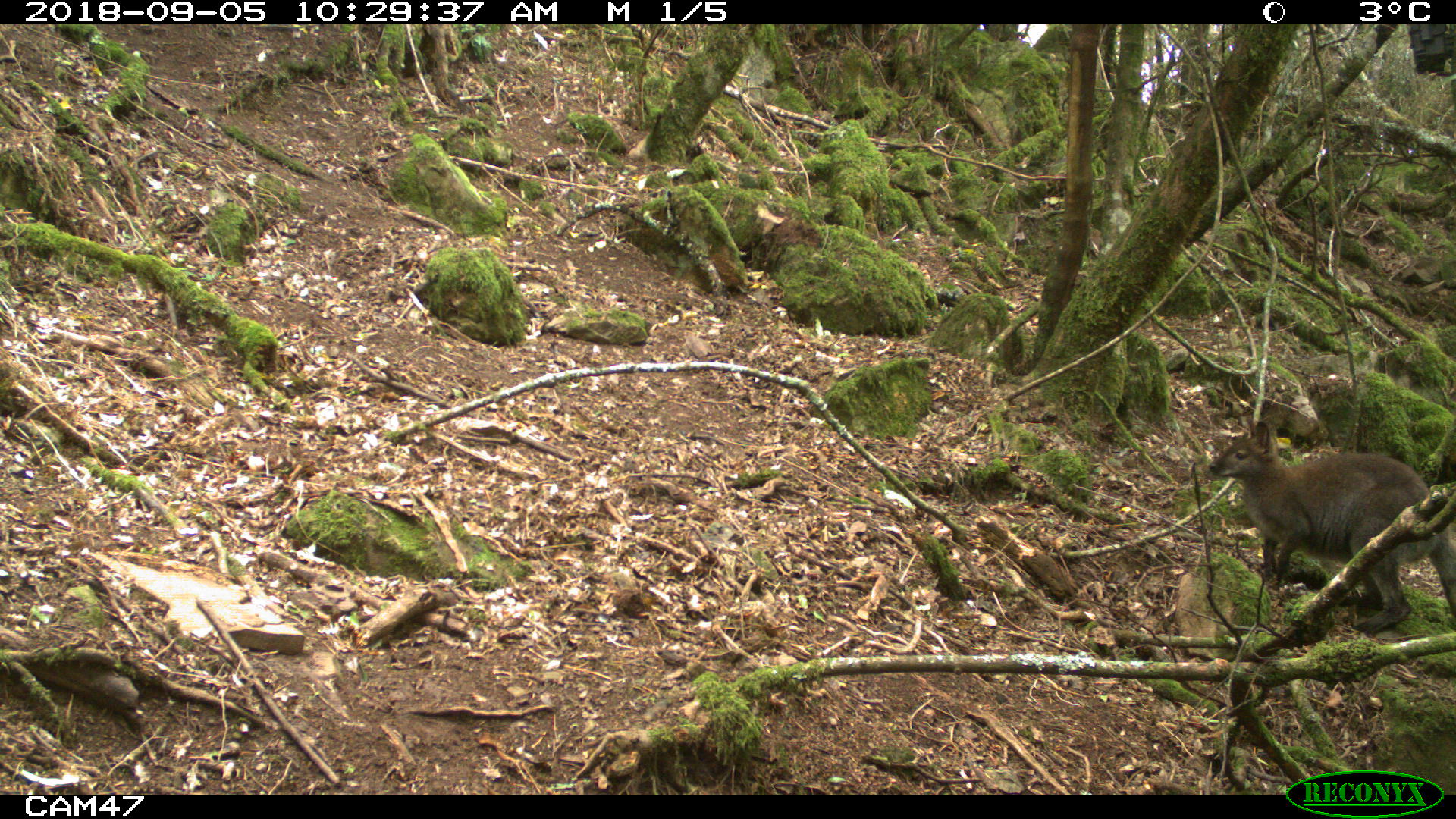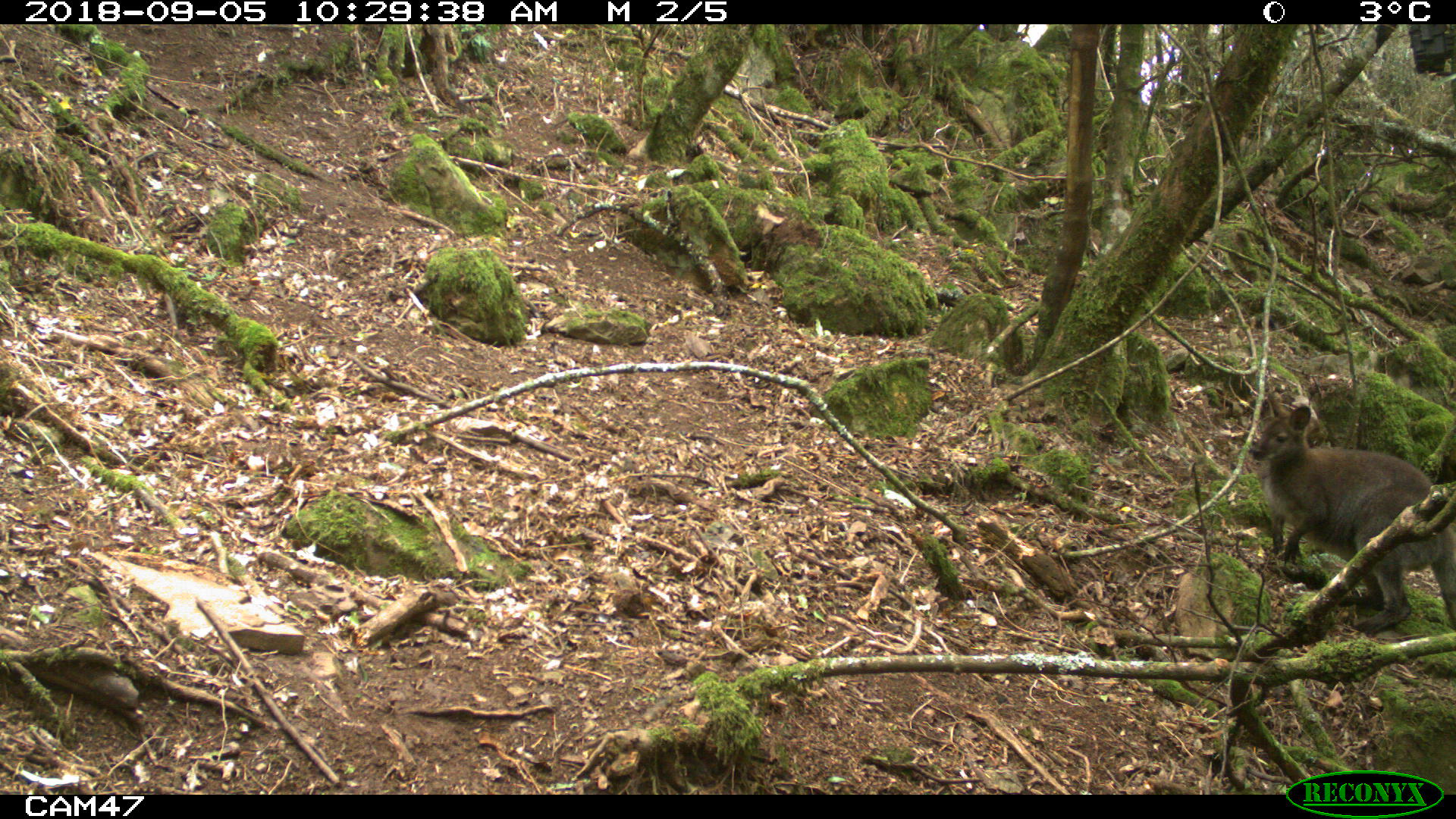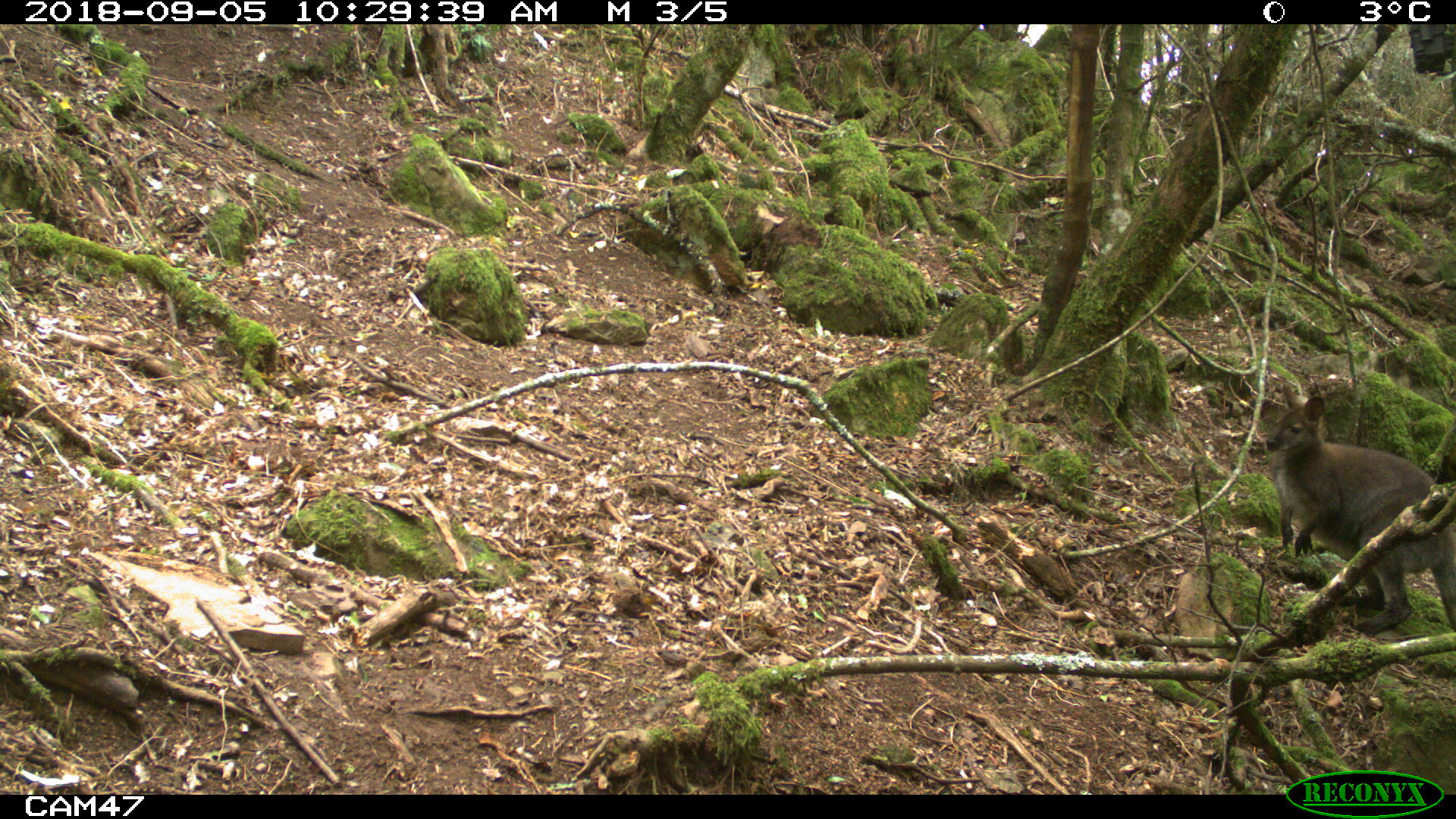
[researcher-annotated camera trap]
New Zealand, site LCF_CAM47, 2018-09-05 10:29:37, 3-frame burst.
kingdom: Animalia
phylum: Chordata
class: Mammalia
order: Diprotodontia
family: Macropodidae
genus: Notamacropus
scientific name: Notamacropus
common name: wallaby